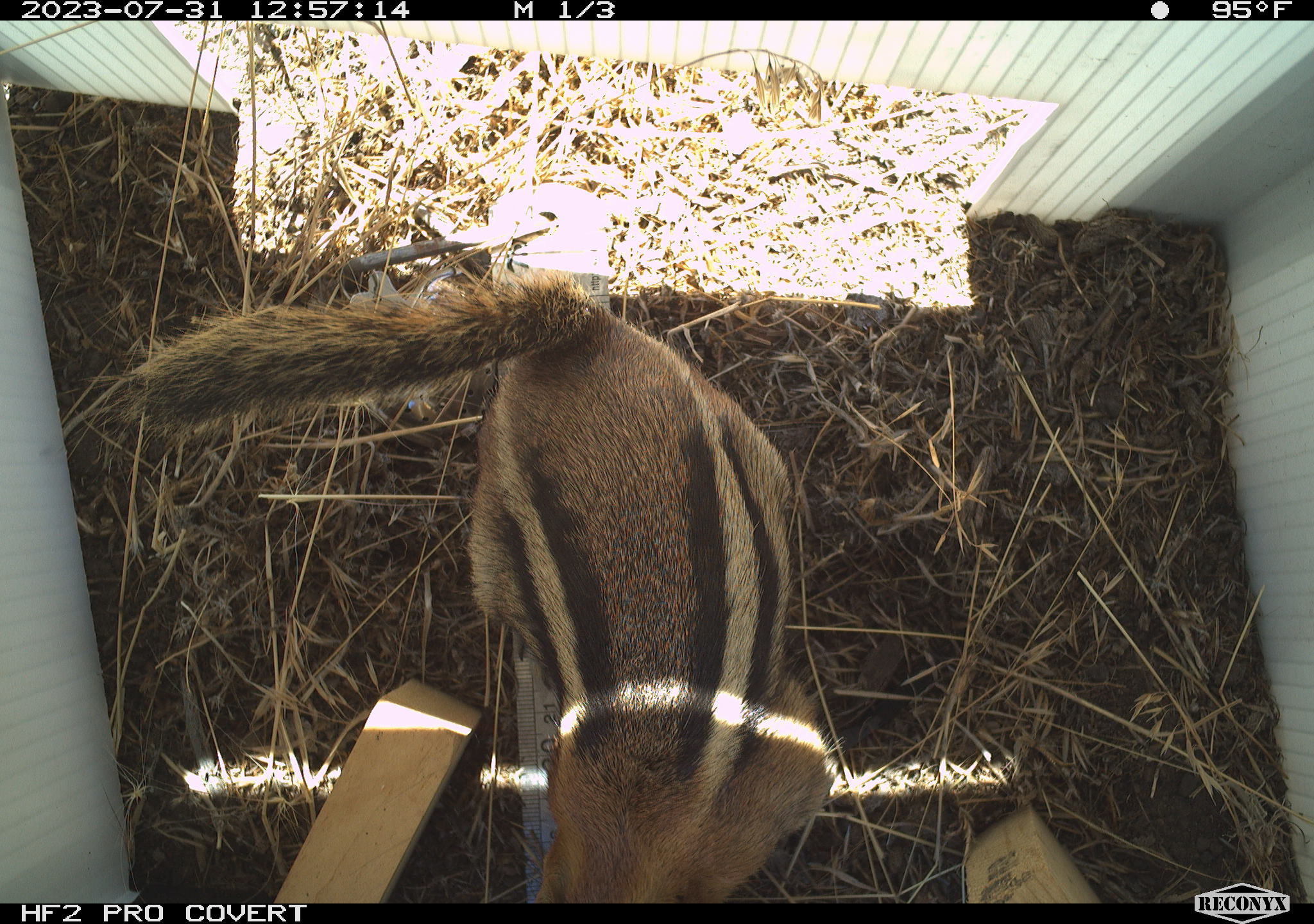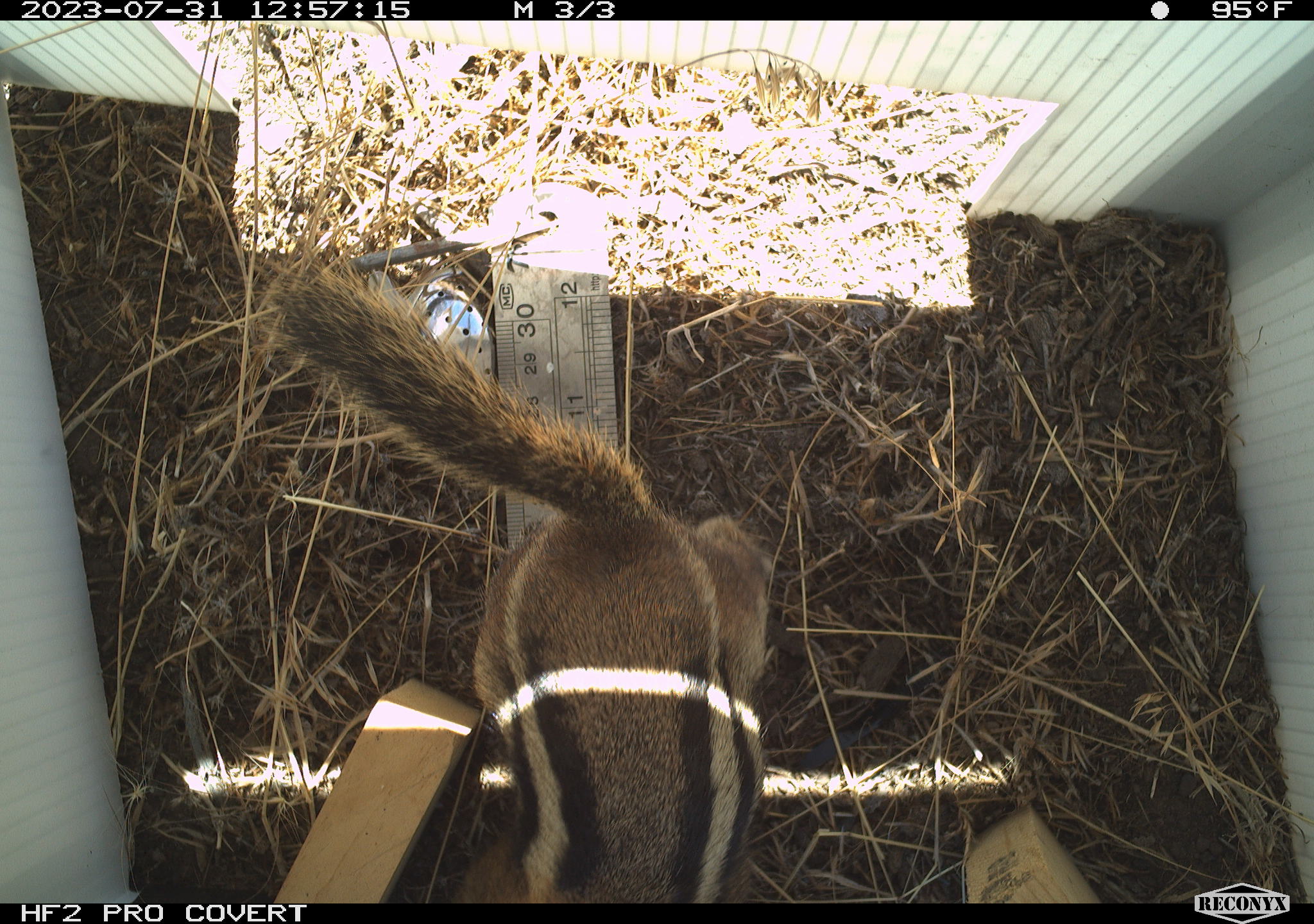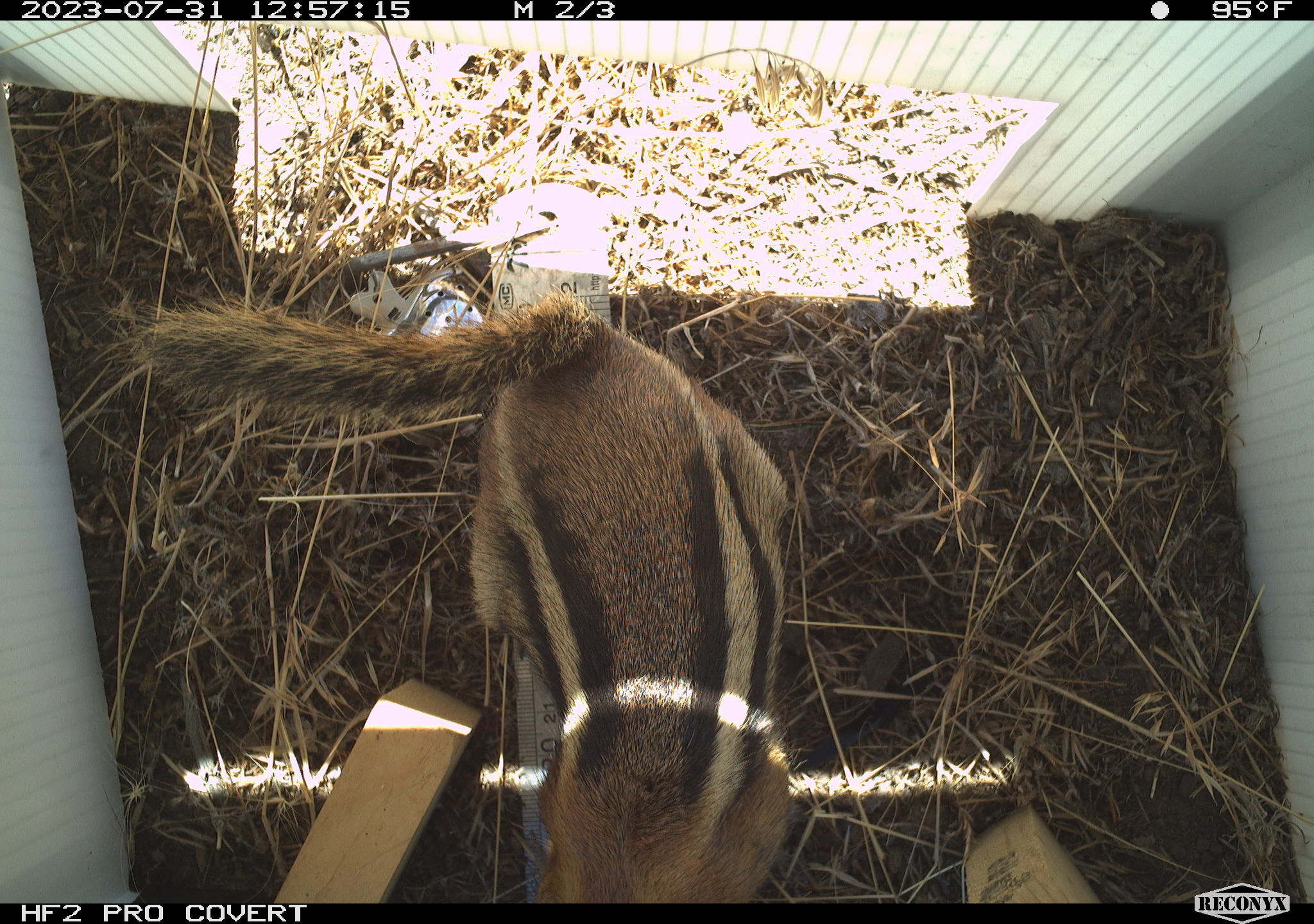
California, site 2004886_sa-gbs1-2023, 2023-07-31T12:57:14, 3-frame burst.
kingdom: Animalia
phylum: Chordata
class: Mammalia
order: Rodentia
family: Sciuridae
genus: Callospermophilus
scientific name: Callospermophilus lateralis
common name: golden mantled ground squirrel